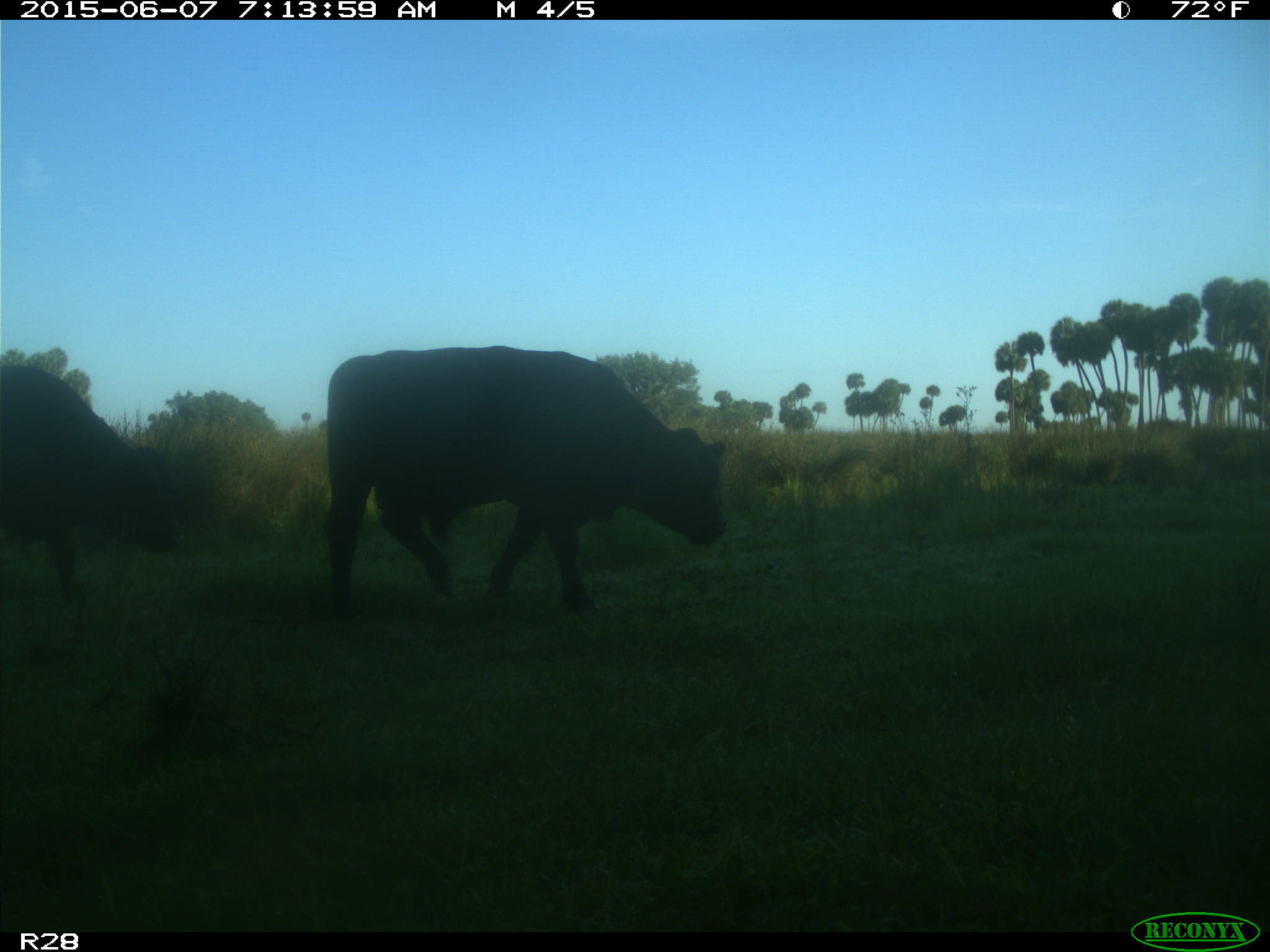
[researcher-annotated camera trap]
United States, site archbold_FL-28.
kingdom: Animalia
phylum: Chordata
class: Mammalia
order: Artiodactyla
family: Bovidae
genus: Bos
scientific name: Bos taurus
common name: domestic cow